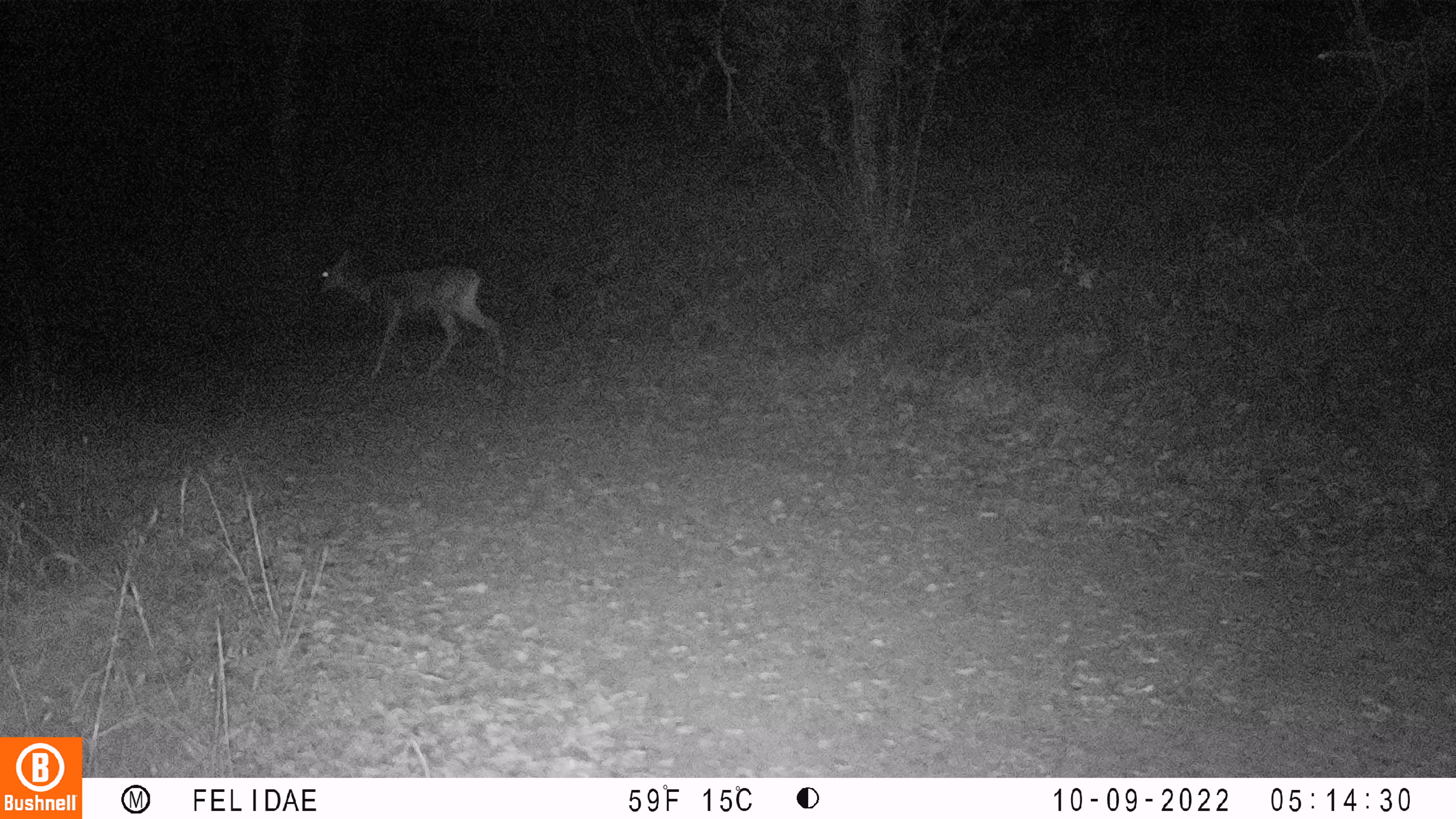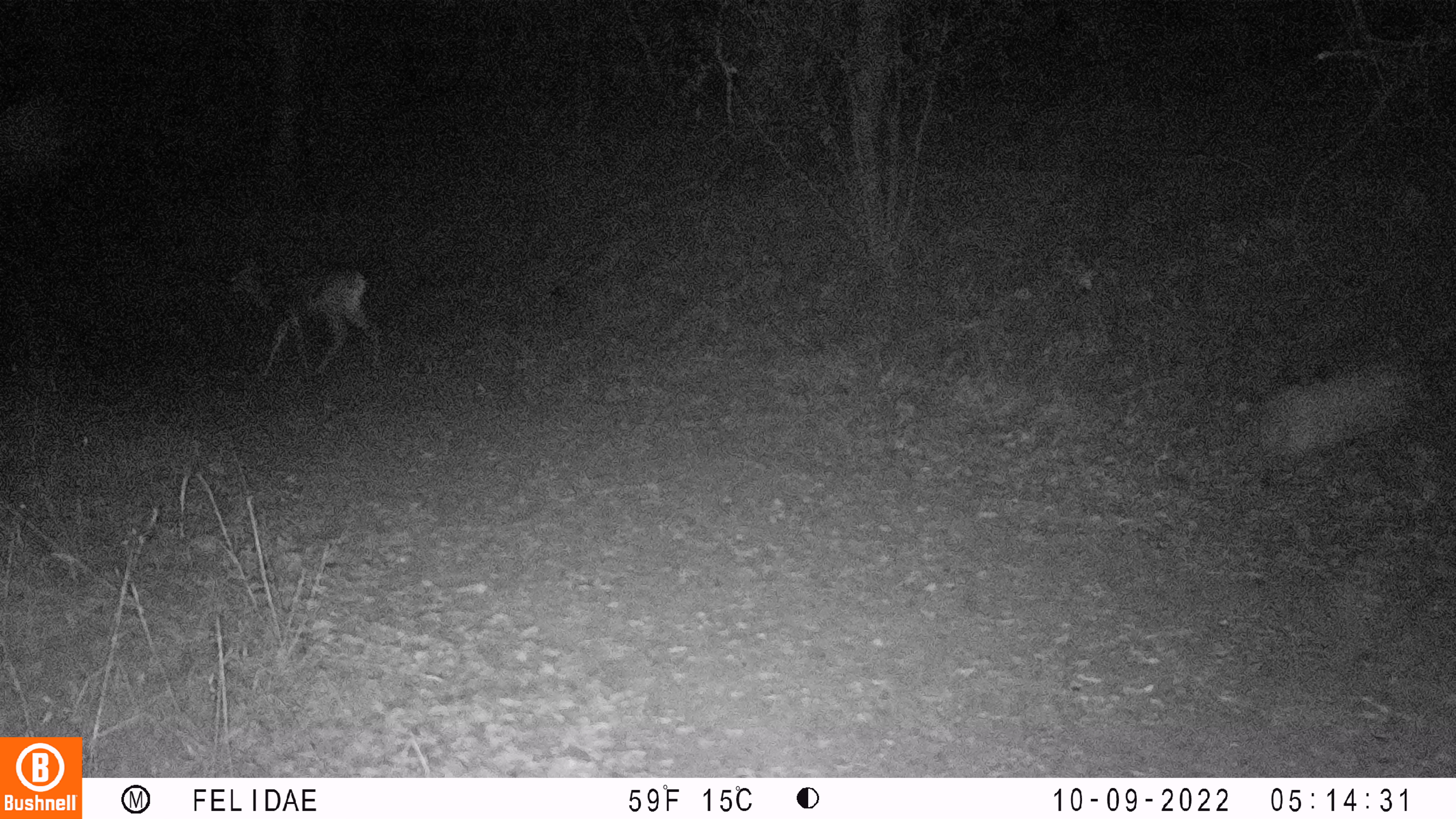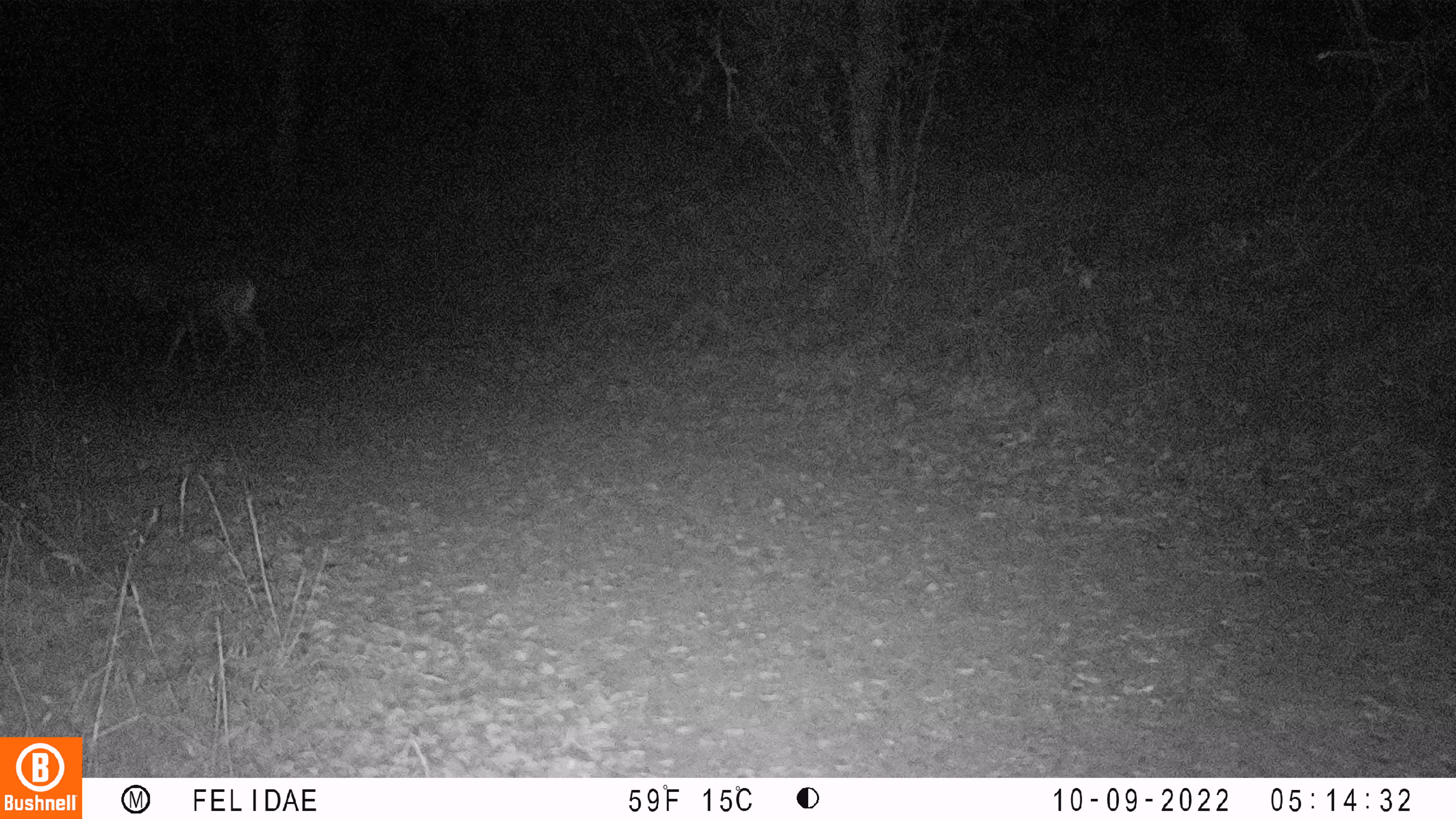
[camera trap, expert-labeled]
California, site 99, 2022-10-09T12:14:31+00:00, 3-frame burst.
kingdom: Animalia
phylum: Chordata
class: Mammalia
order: Artiodactyla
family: Cervidae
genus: Odocoileus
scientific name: Odocoileus hemionus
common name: mule deer